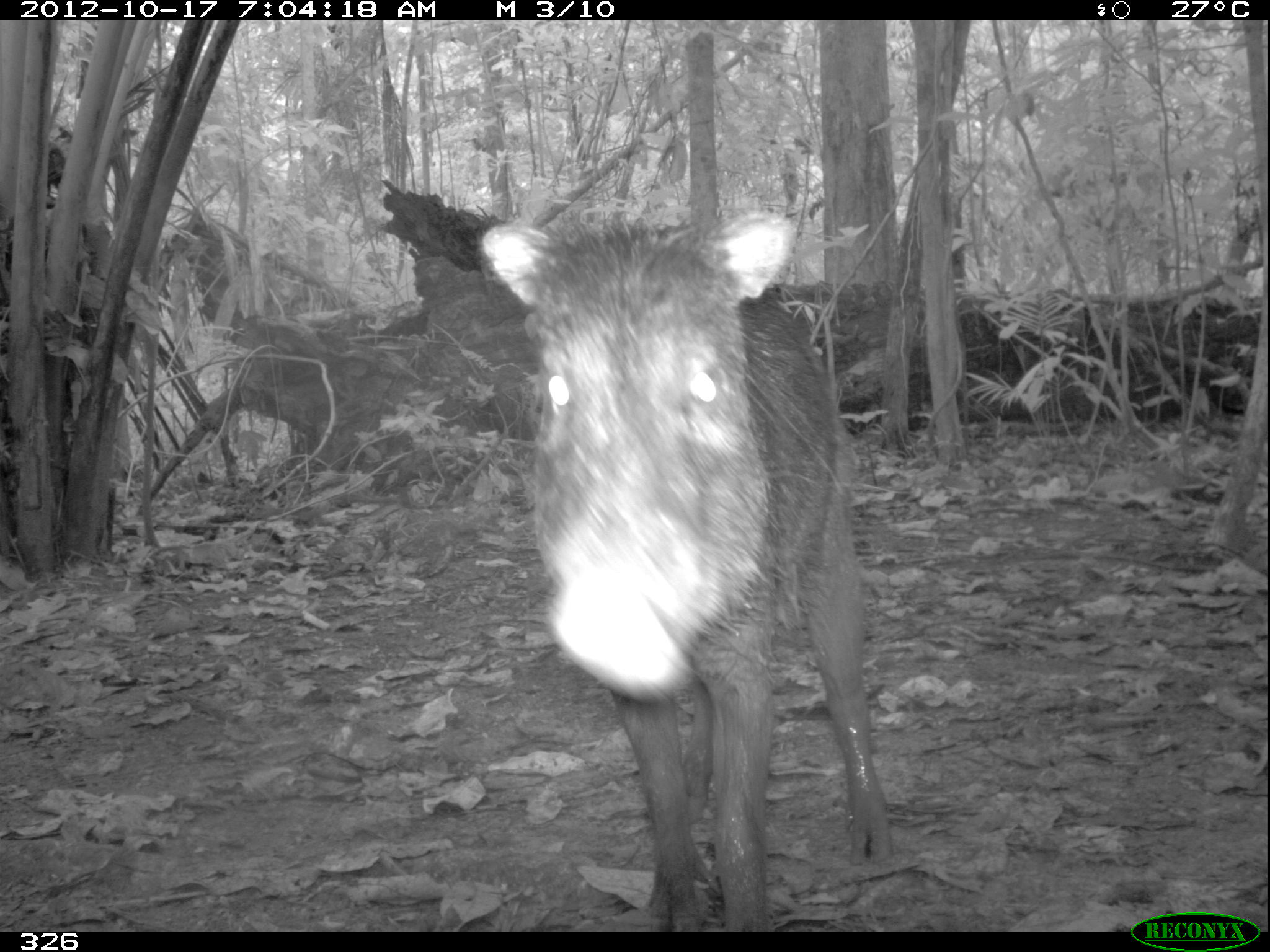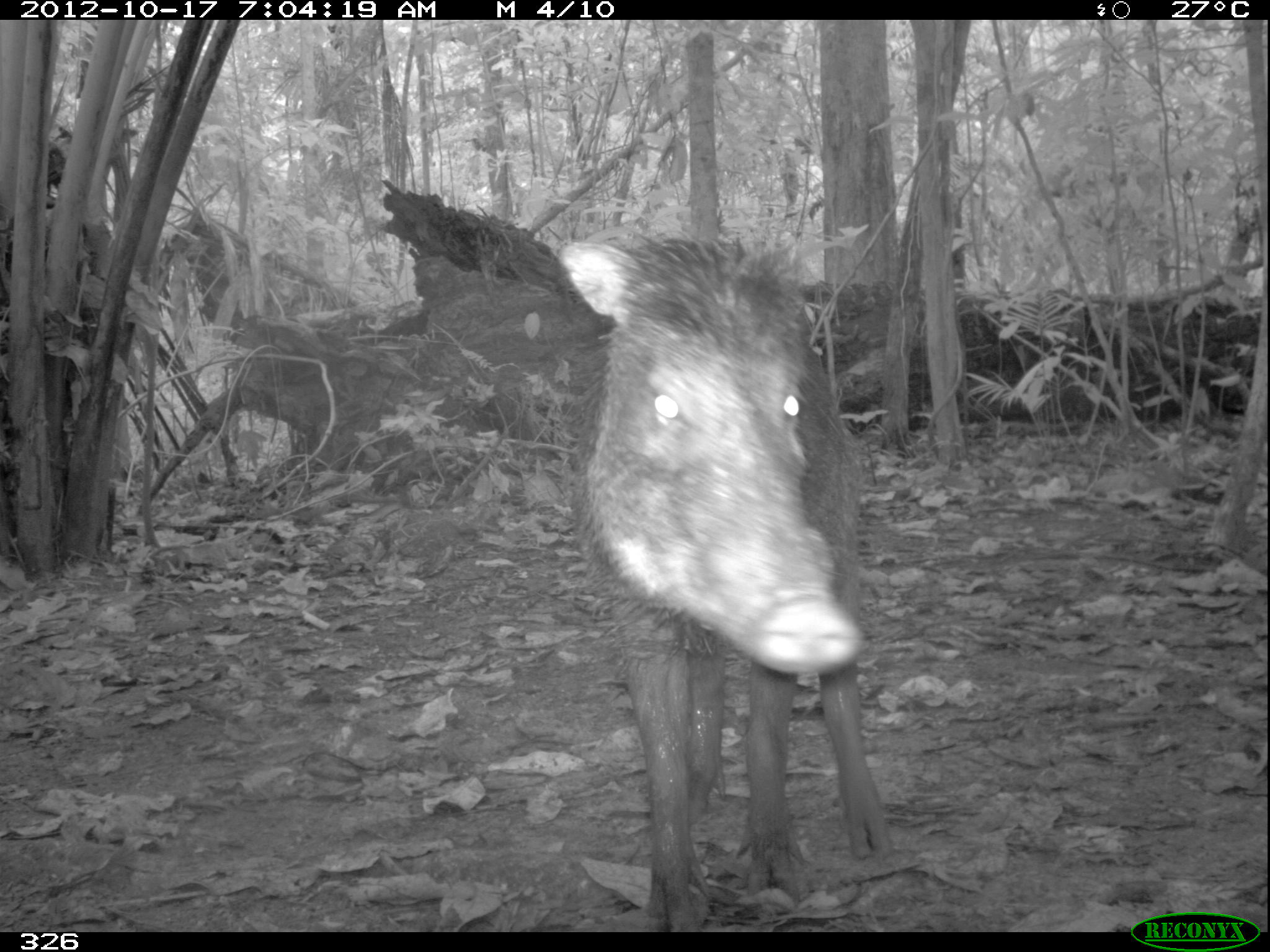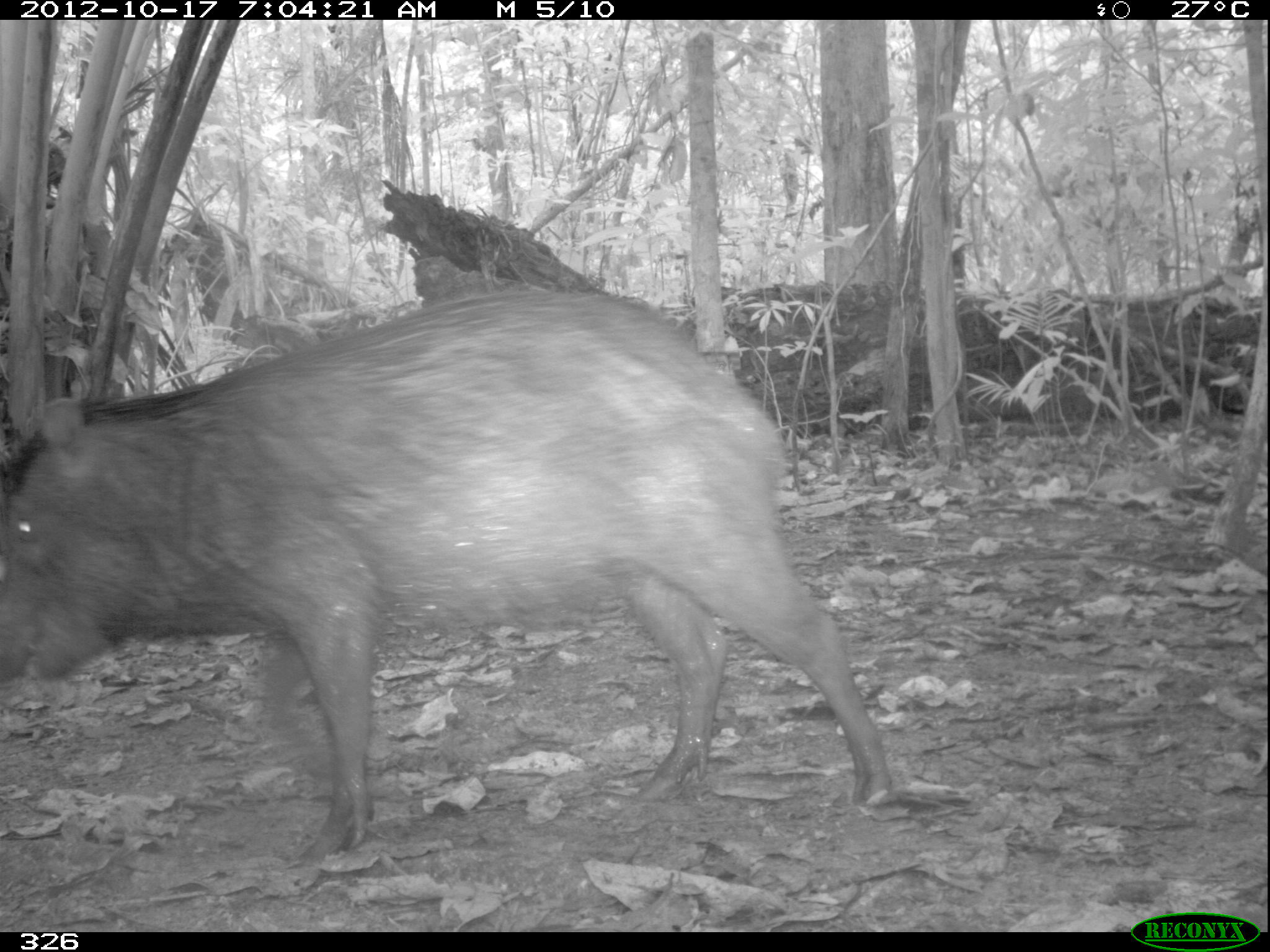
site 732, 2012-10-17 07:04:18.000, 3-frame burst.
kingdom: Animalia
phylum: Chordata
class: Mammalia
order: Artiodactyla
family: Tayassuidae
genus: Tayassu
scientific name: Tayassu pecari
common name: white-lipped peccary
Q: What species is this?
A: Tayassu pecari (white-lipped peccary).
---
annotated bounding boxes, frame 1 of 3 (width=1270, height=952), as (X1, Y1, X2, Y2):
tayassu pecari: (478, 207, 898, 928)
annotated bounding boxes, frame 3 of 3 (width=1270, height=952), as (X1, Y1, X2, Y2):
tayassu pecari: (0, 288, 893, 863)